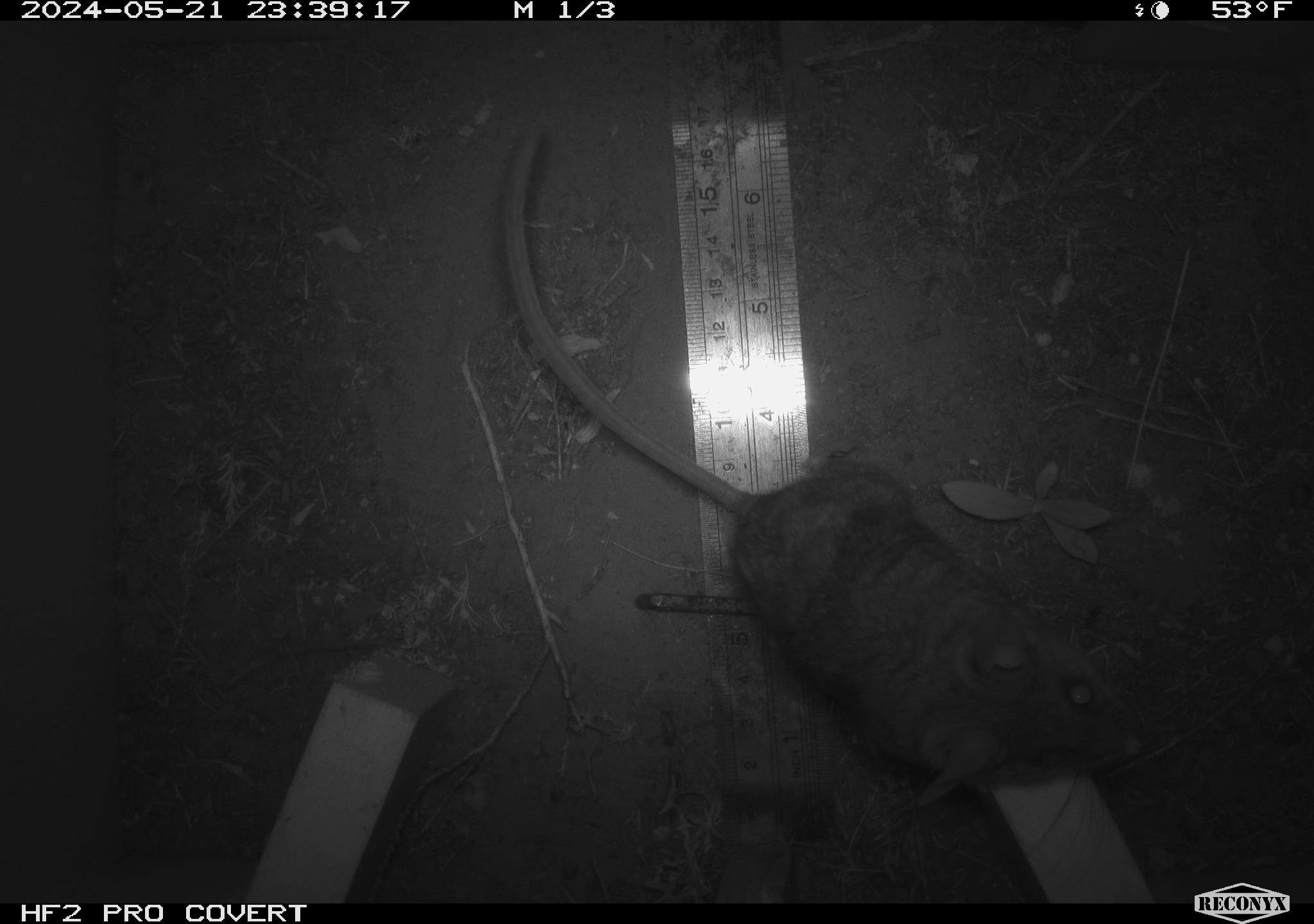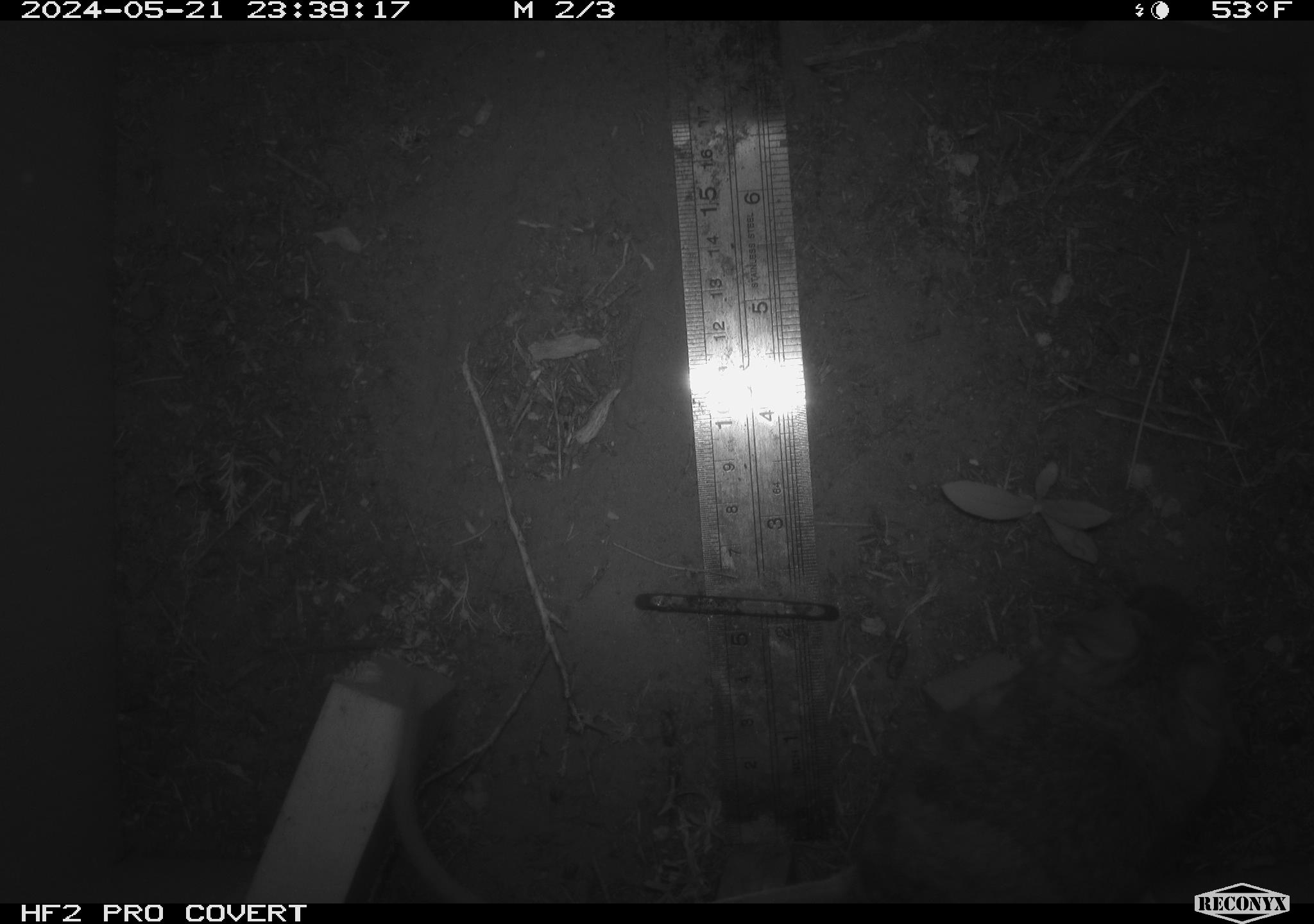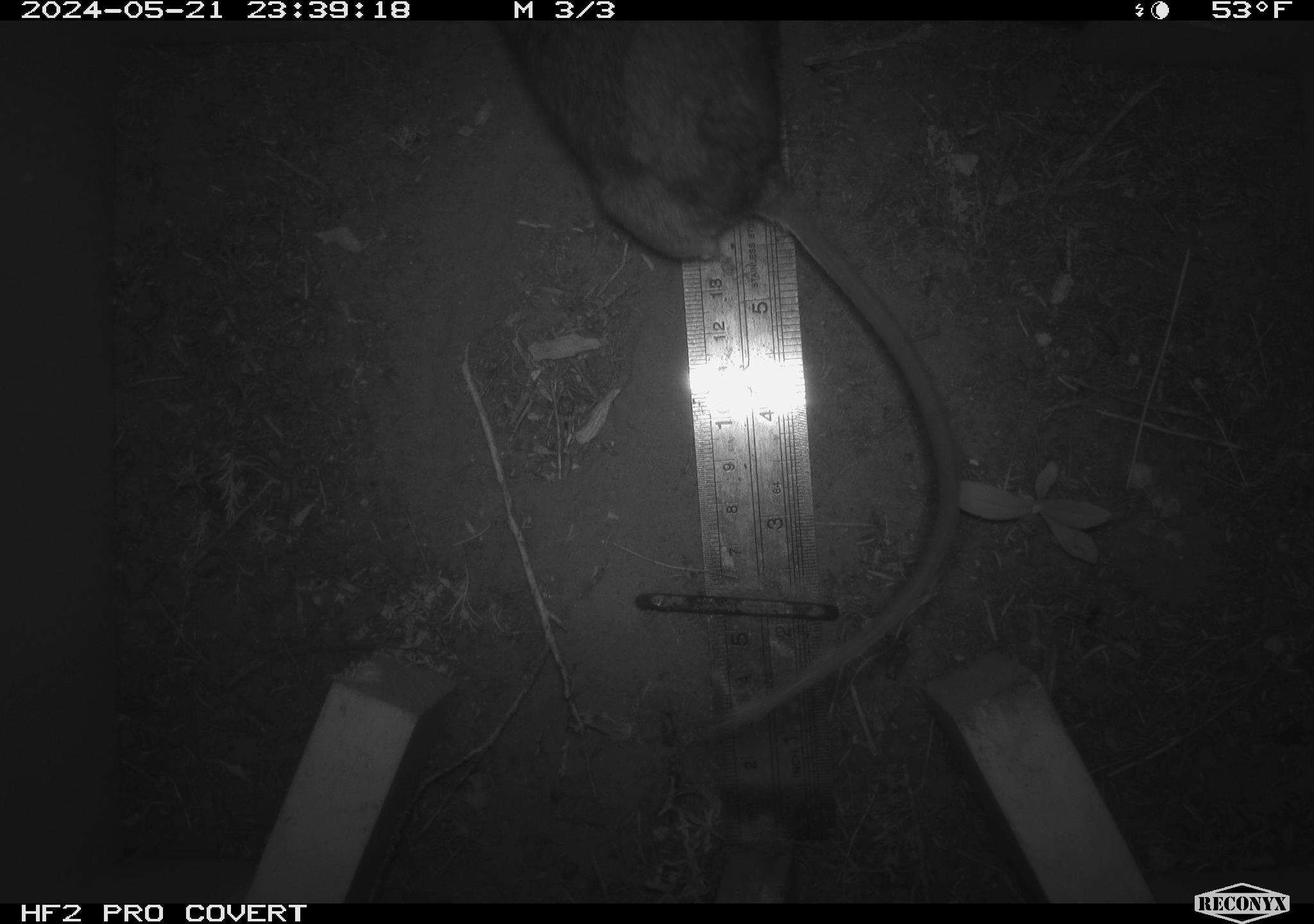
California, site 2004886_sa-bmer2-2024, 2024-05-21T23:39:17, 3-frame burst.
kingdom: Animalia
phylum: Chordata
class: Mammalia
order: Rodentia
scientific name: Rodentia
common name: woodrat or rat or mouse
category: woodrat or rat or mouse species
Woodrat or rat or mouse species (woodrat or rat or mouse) (Rodentia).